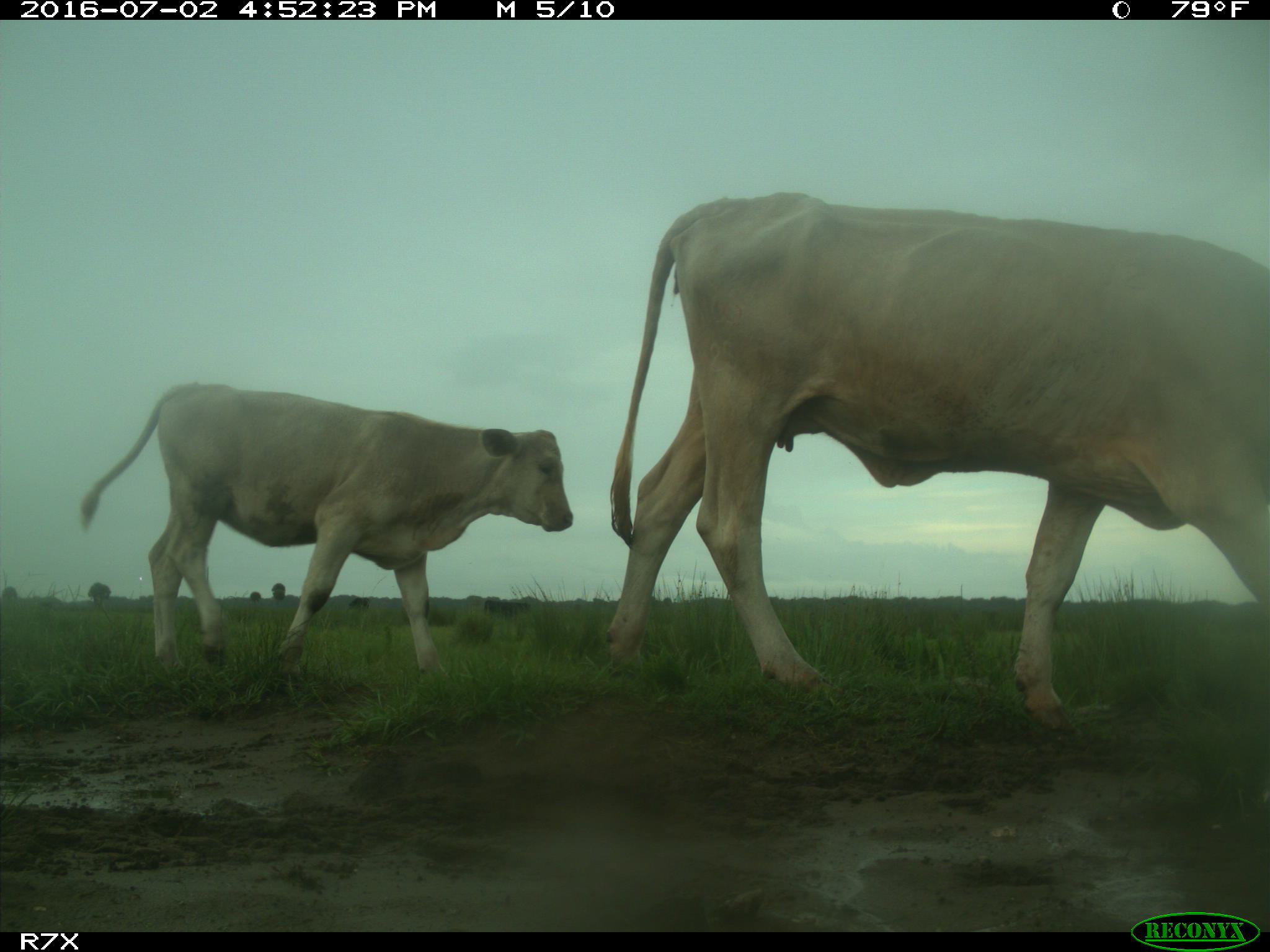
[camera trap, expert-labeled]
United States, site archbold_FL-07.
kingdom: Animalia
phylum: Chordata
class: Mammalia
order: Artiodactyla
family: Bovidae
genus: Bos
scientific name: Bos taurus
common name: domestic cow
Bos taurus (domestic cow).